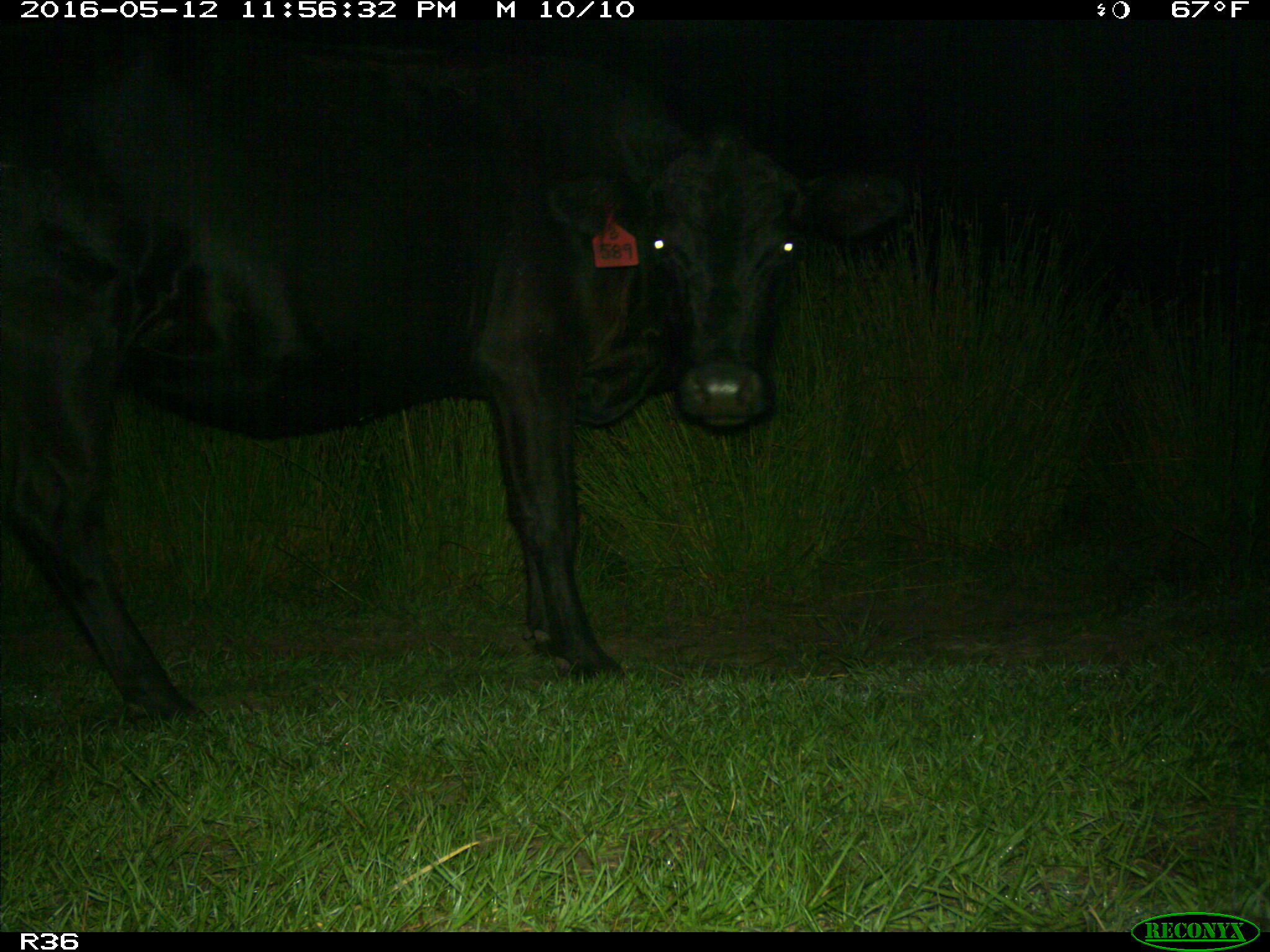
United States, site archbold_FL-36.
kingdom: Animalia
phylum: Chordata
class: Mammalia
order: Artiodactyla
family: Bovidae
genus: Bos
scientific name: Bos taurus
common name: domestic cow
Bos taurus (domestic cow).